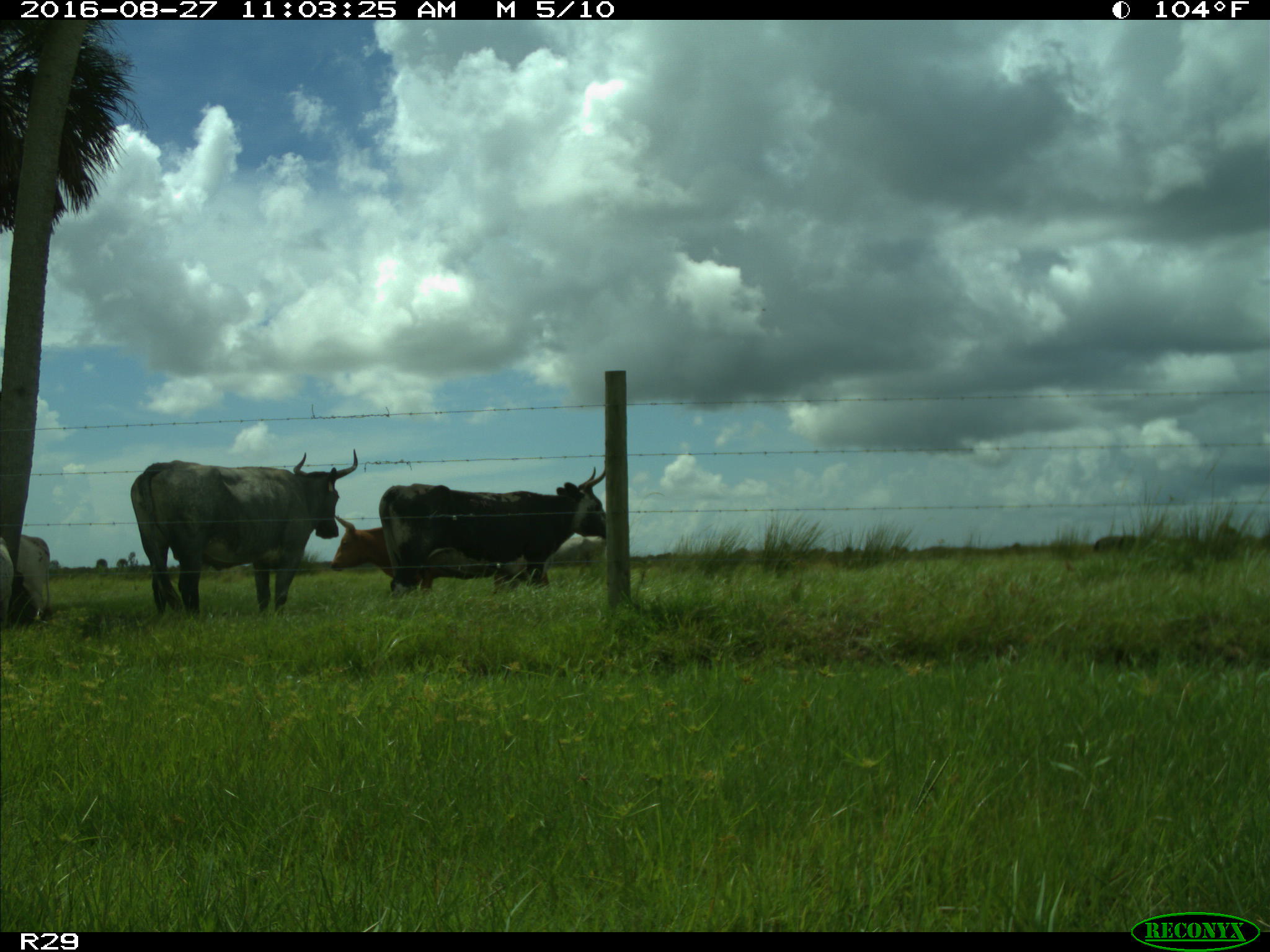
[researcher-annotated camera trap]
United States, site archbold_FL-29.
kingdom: Animalia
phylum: Chordata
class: Mammalia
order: Artiodactyla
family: Bovidae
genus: Bos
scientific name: Bos taurus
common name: domestic cow